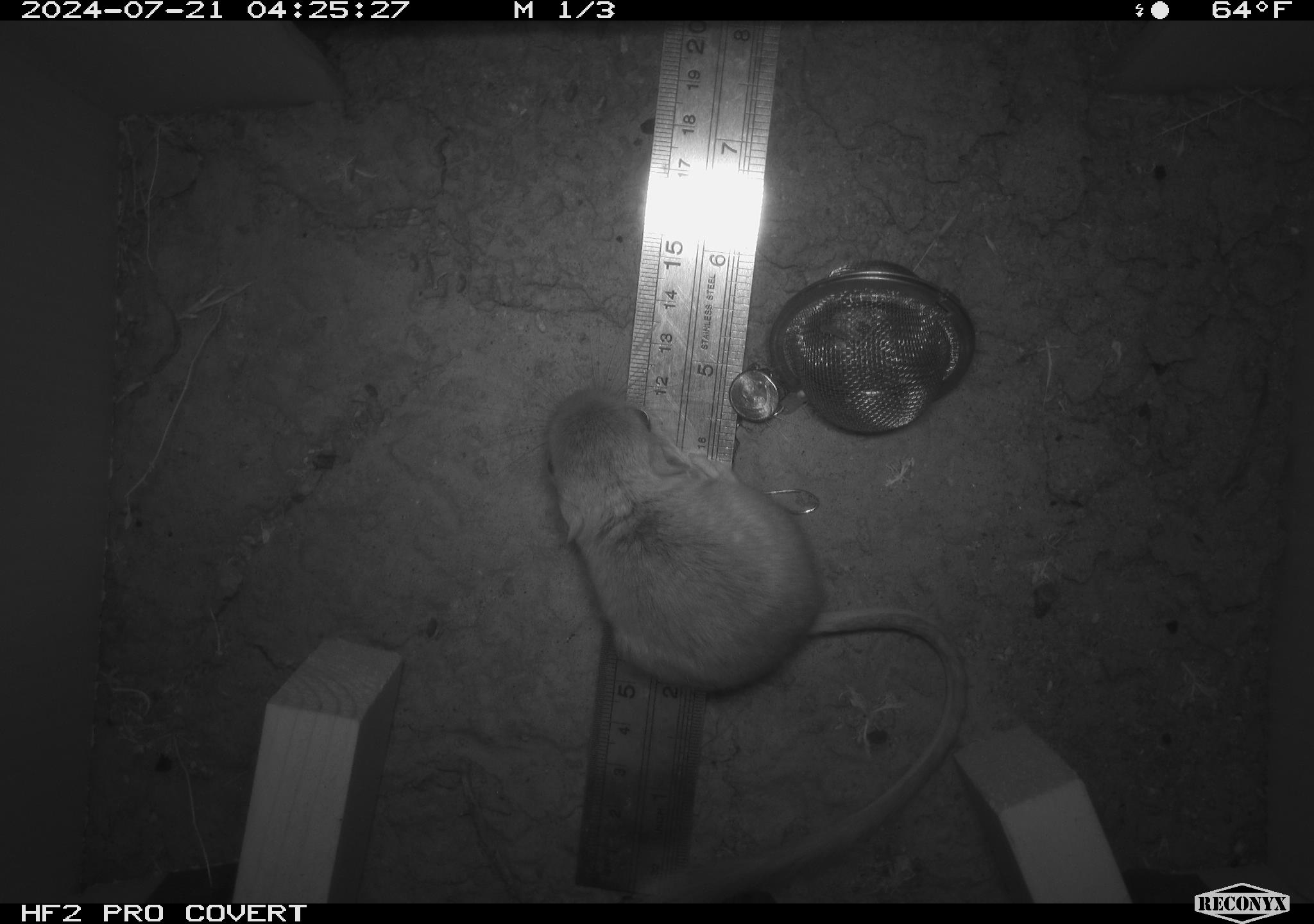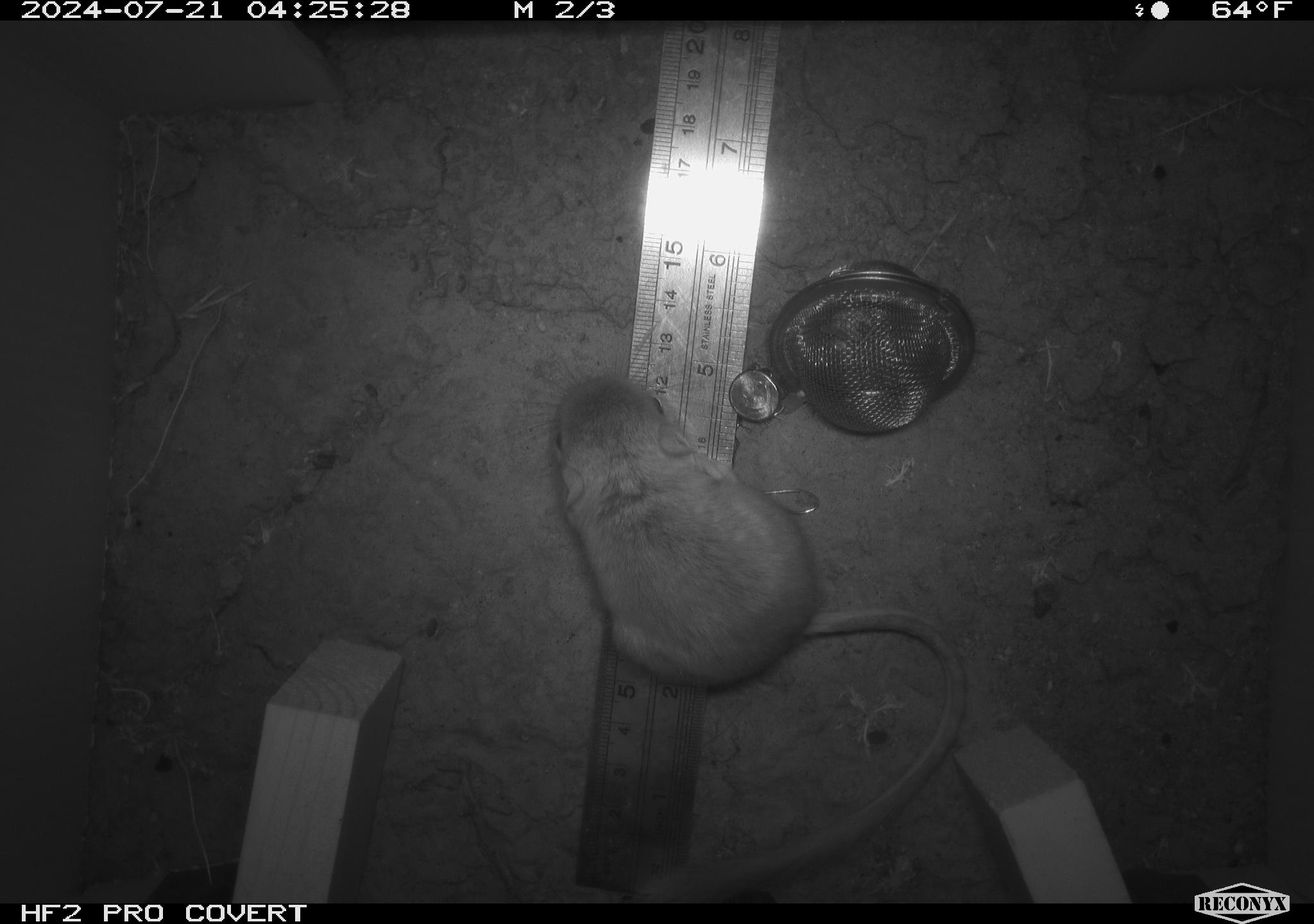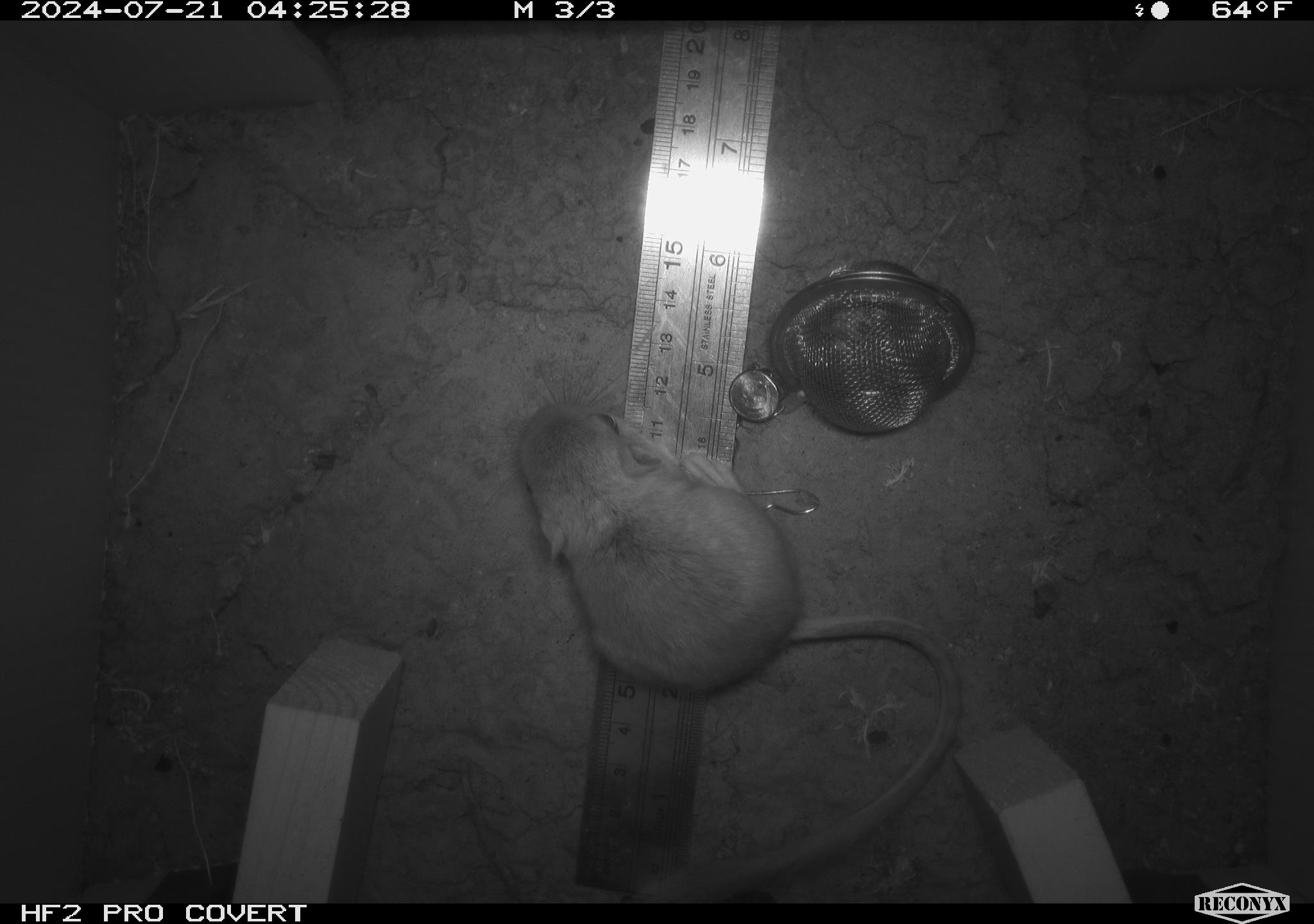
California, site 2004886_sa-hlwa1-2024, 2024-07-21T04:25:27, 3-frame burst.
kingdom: Animalia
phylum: Chordata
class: Mammalia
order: Rodentia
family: Heteromyidae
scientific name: Heteromyidae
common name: kangaroo rats and pocket mice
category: heteromyidae family